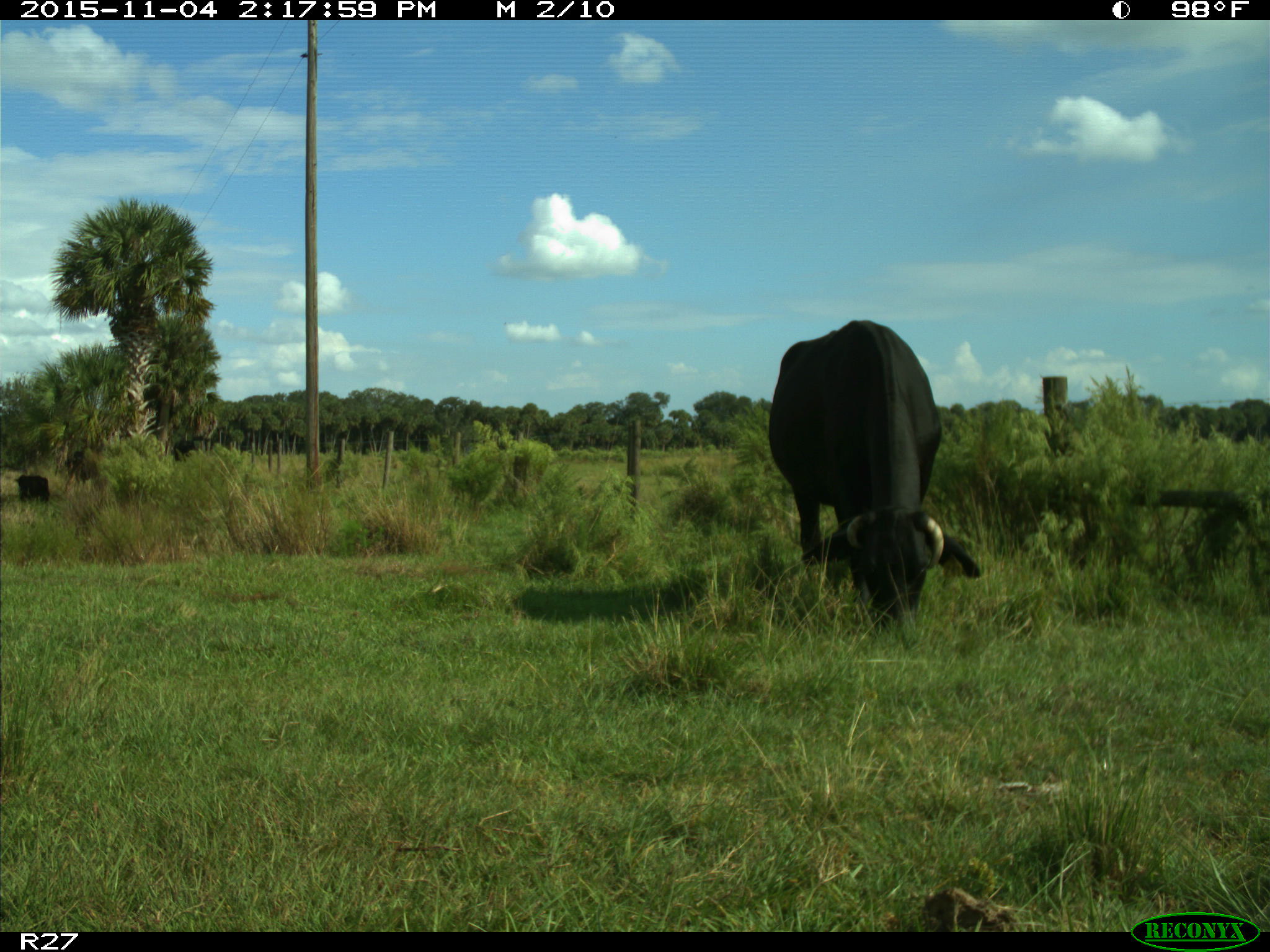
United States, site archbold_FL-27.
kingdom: Animalia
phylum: Chordata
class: Mammalia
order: Artiodactyla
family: Bovidae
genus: Bos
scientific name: Bos taurus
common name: domestic cow